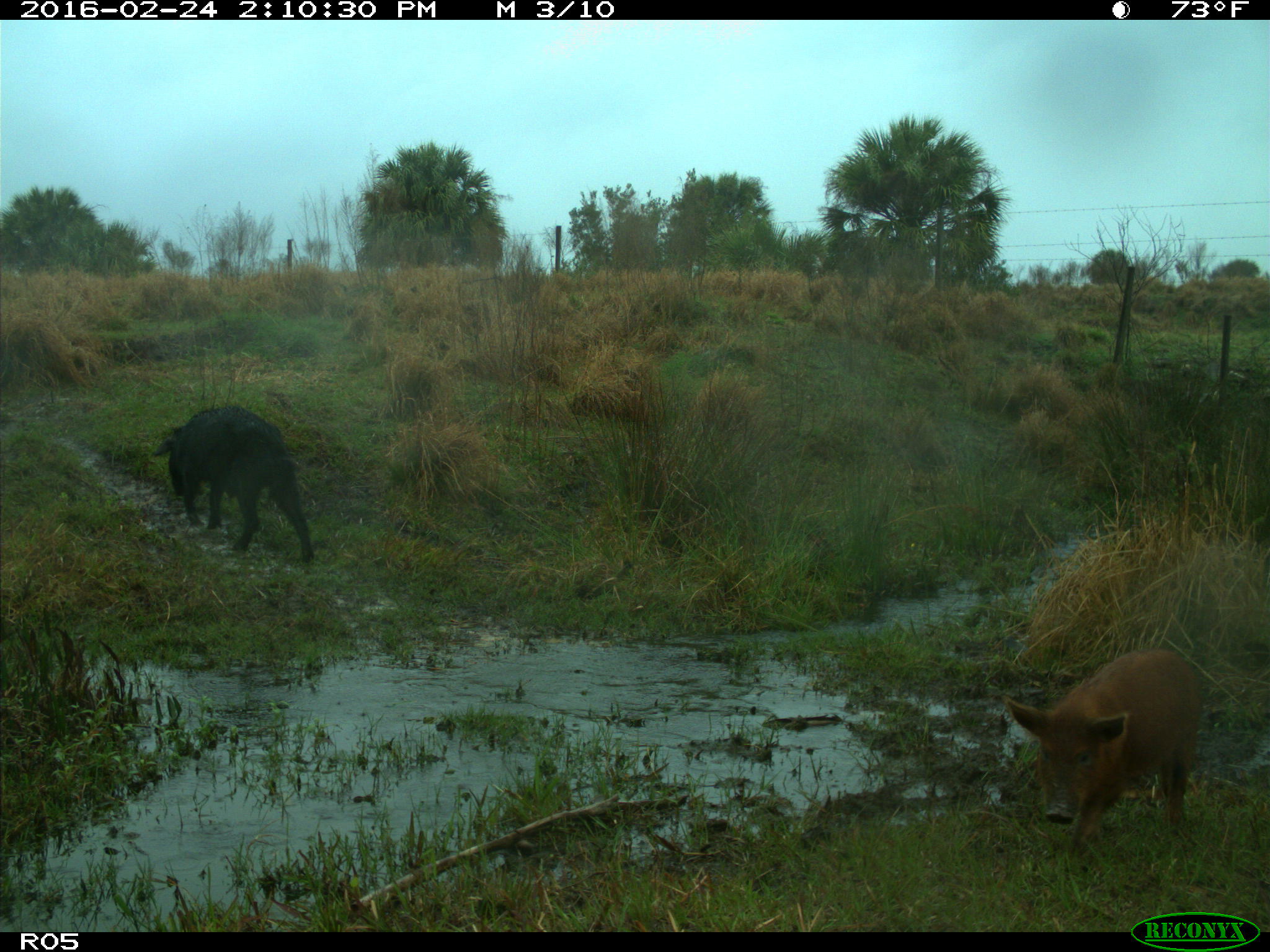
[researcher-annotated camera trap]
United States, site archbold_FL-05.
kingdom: Animalia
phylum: Chordata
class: Mammalia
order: Artiodactyla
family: Suidae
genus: Sus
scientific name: Sus scrofa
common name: wild boar